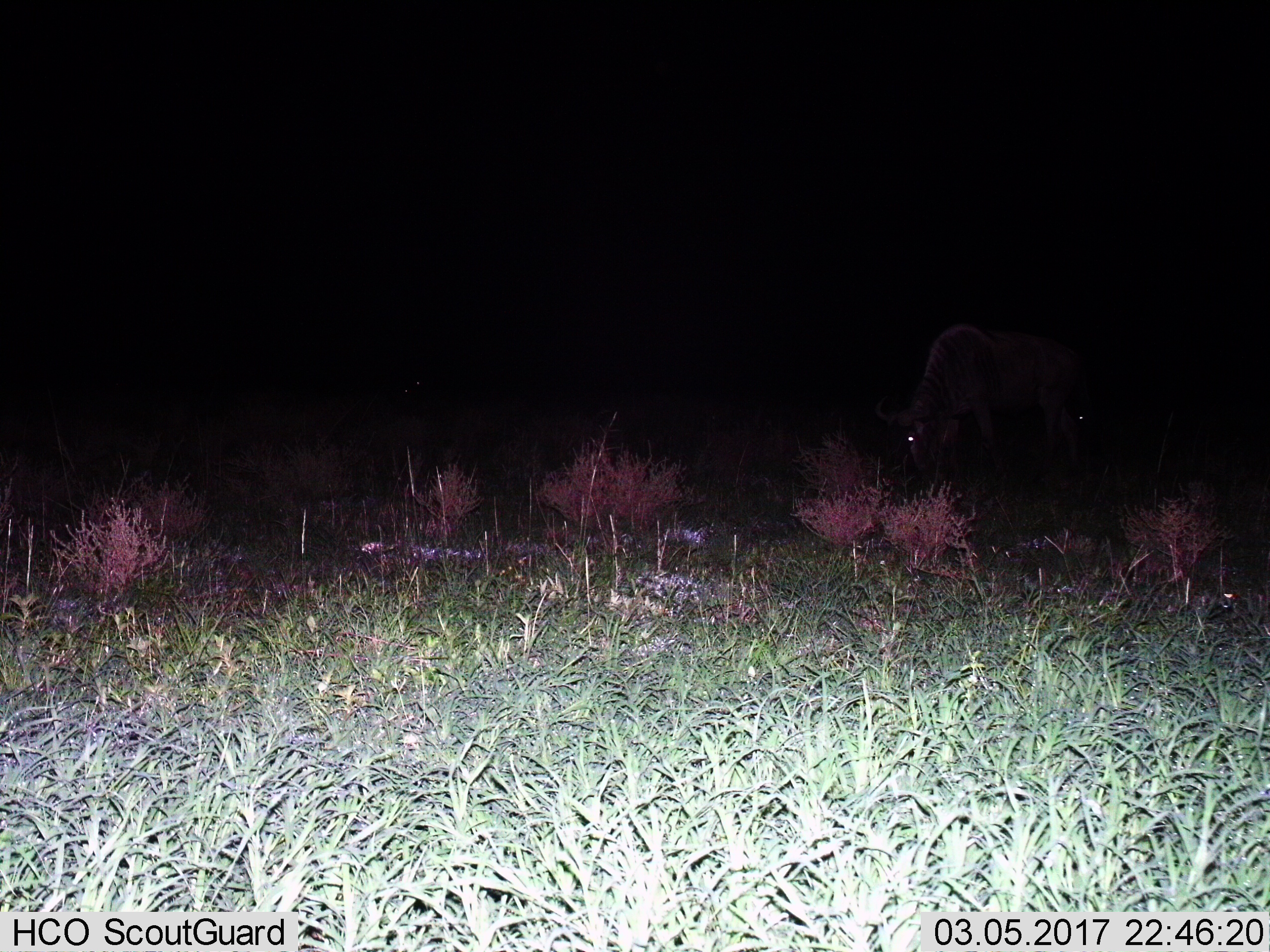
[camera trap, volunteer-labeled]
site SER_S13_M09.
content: unidentified animal